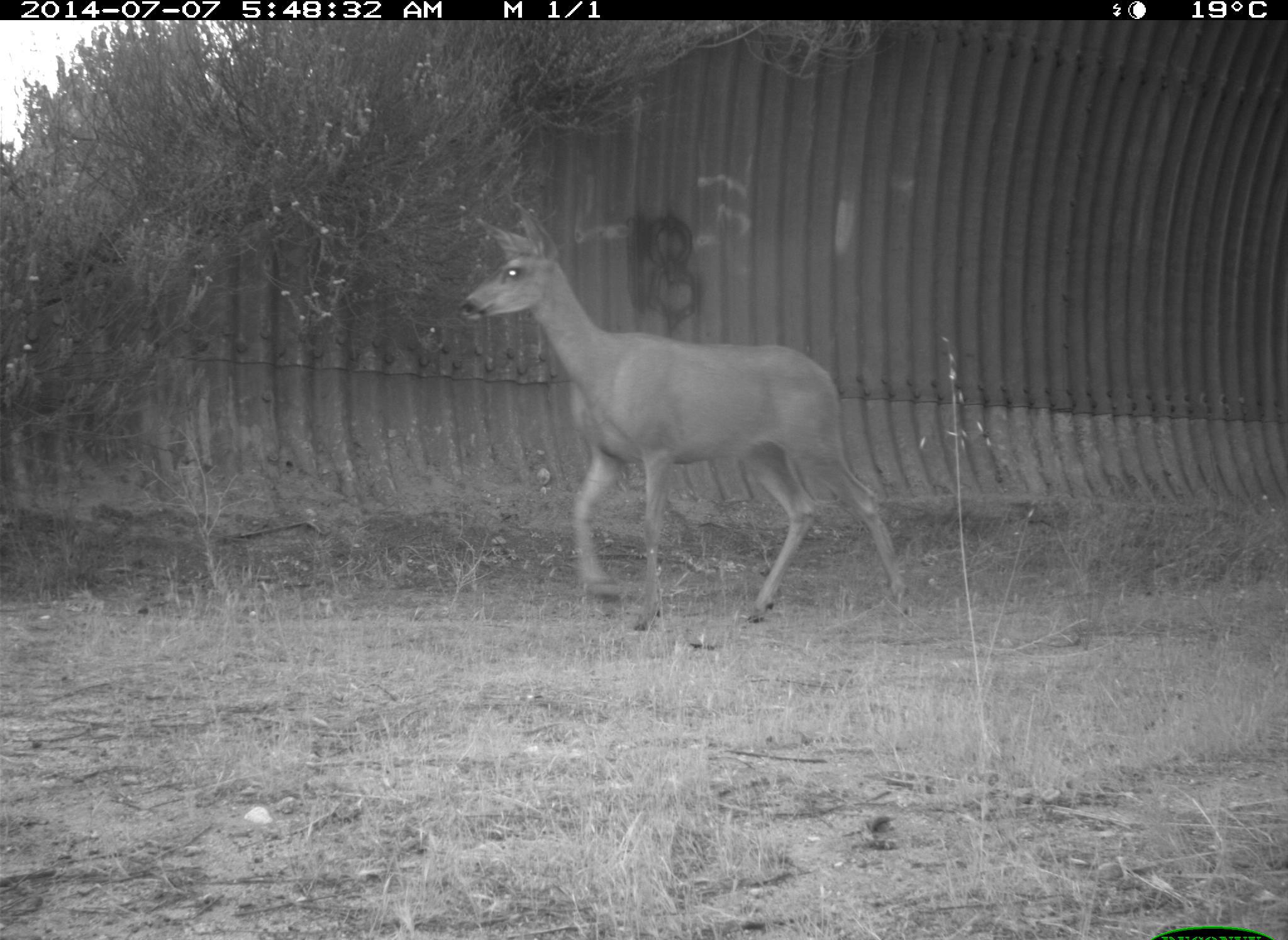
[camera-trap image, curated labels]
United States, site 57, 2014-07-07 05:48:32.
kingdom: Animalia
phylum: Chordata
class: Mammalia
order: Artiodactyla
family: Cervidae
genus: Odocoileus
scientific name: Odocoileus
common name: deer